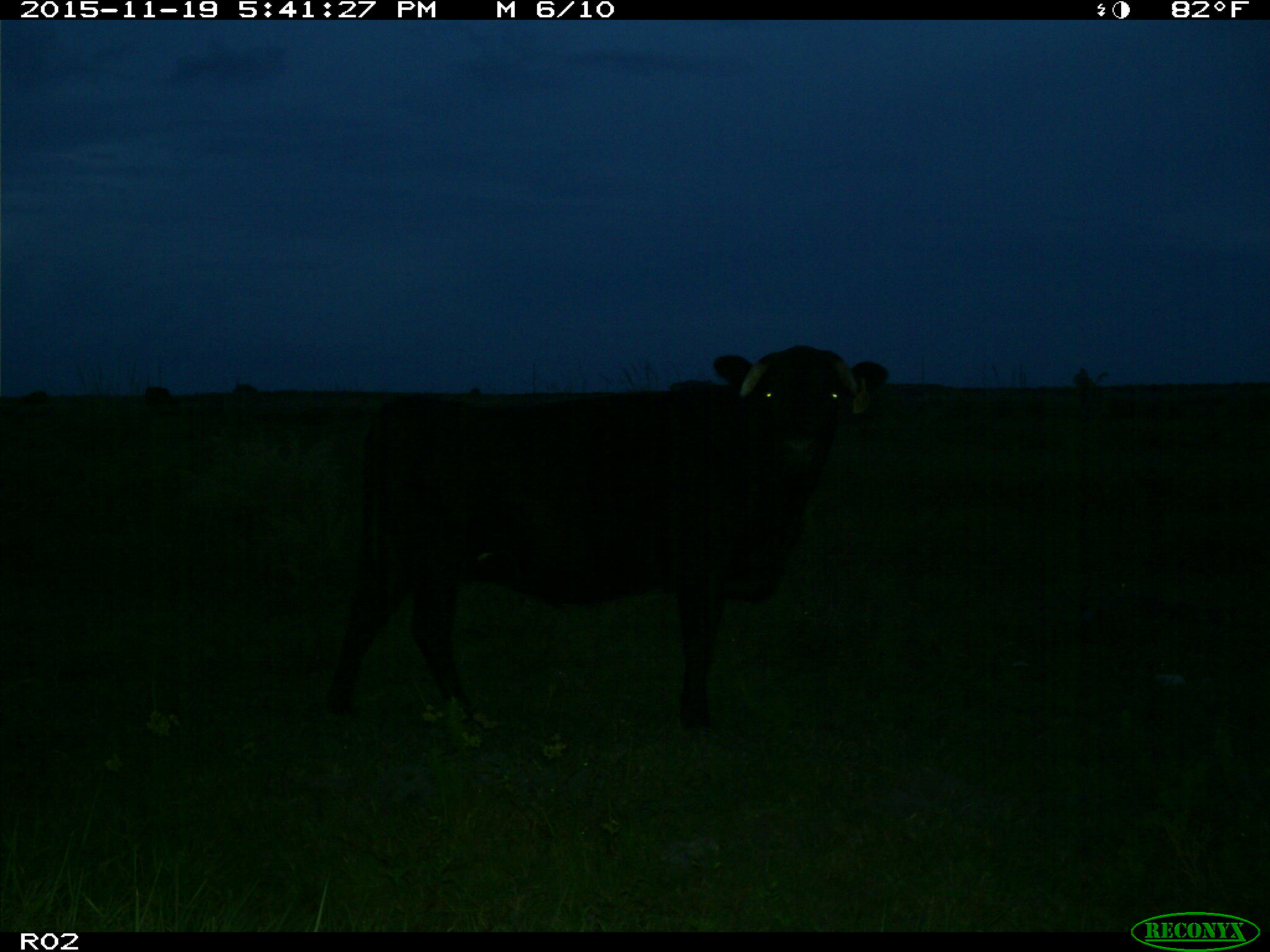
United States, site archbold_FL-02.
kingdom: Animalia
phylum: Chordata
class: Mammalia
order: Artiodactyla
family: Bovidae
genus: Bos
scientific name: Bos taurus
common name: domestic cow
Bos taurus (domestic cow).